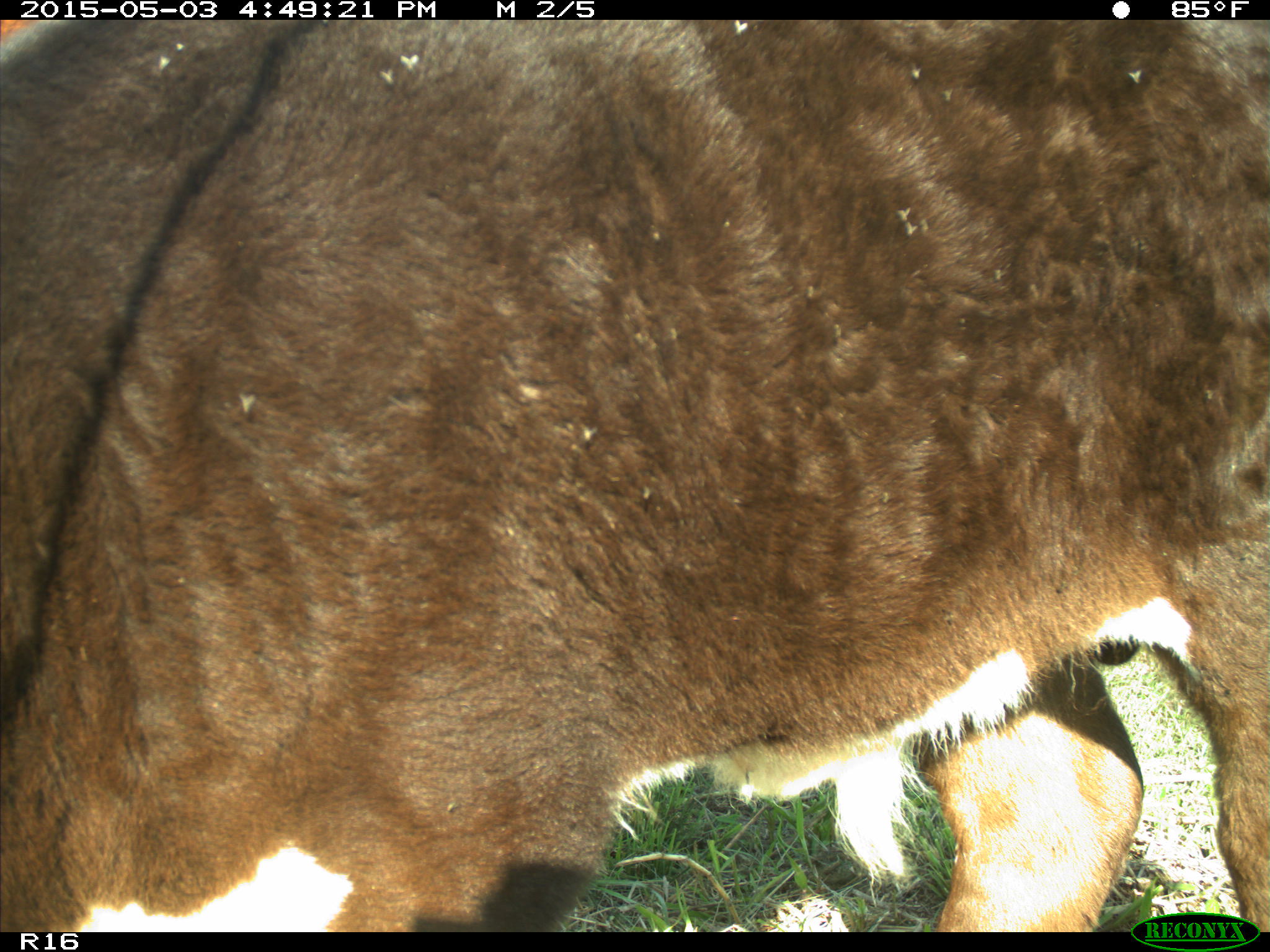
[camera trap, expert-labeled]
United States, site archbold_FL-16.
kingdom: Animalia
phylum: Chordata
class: Mammalia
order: Artiodactyla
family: Bovidae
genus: Bos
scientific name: Bos taurus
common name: domestic cow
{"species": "Bos taurus (domestic cow)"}